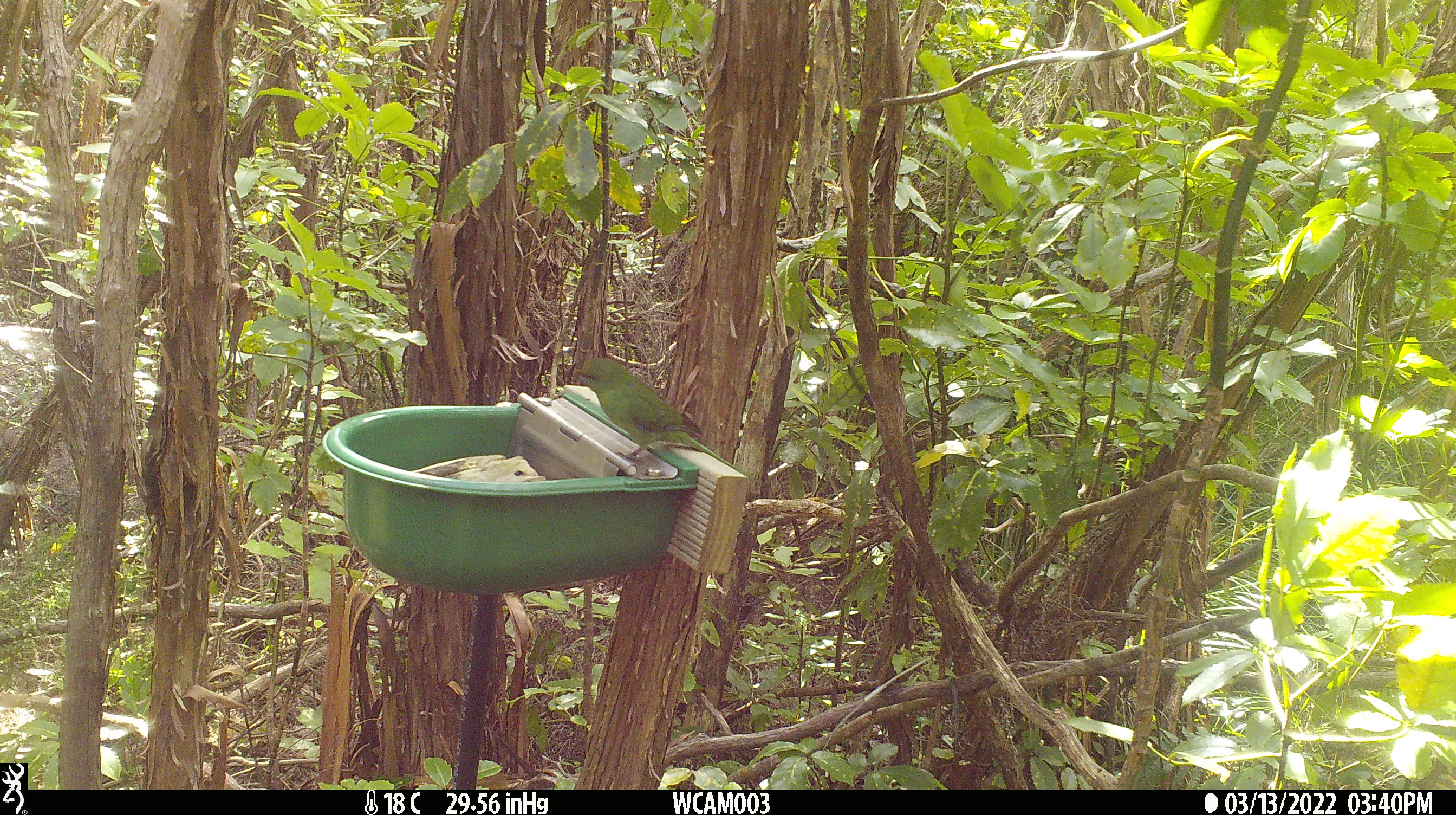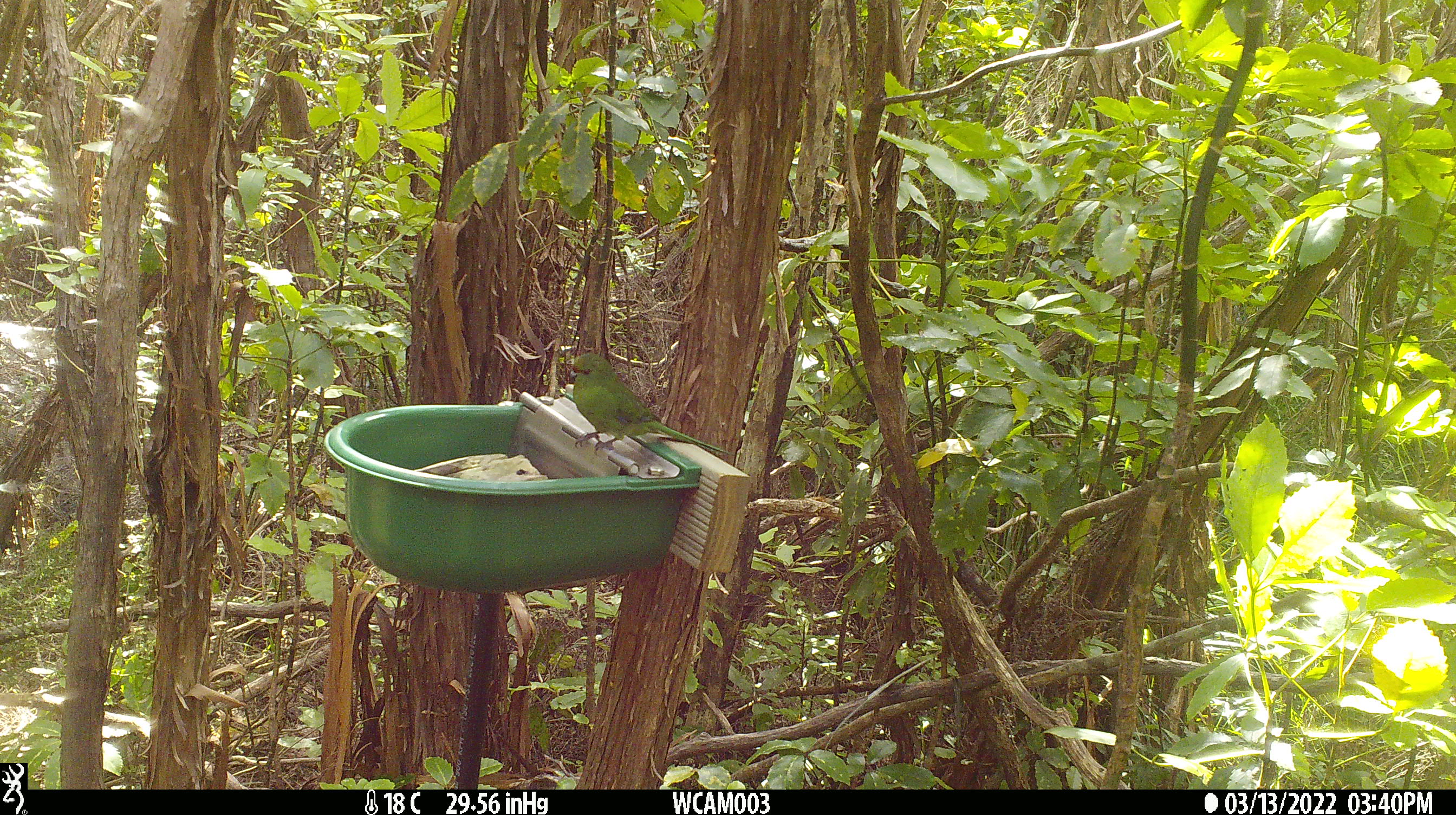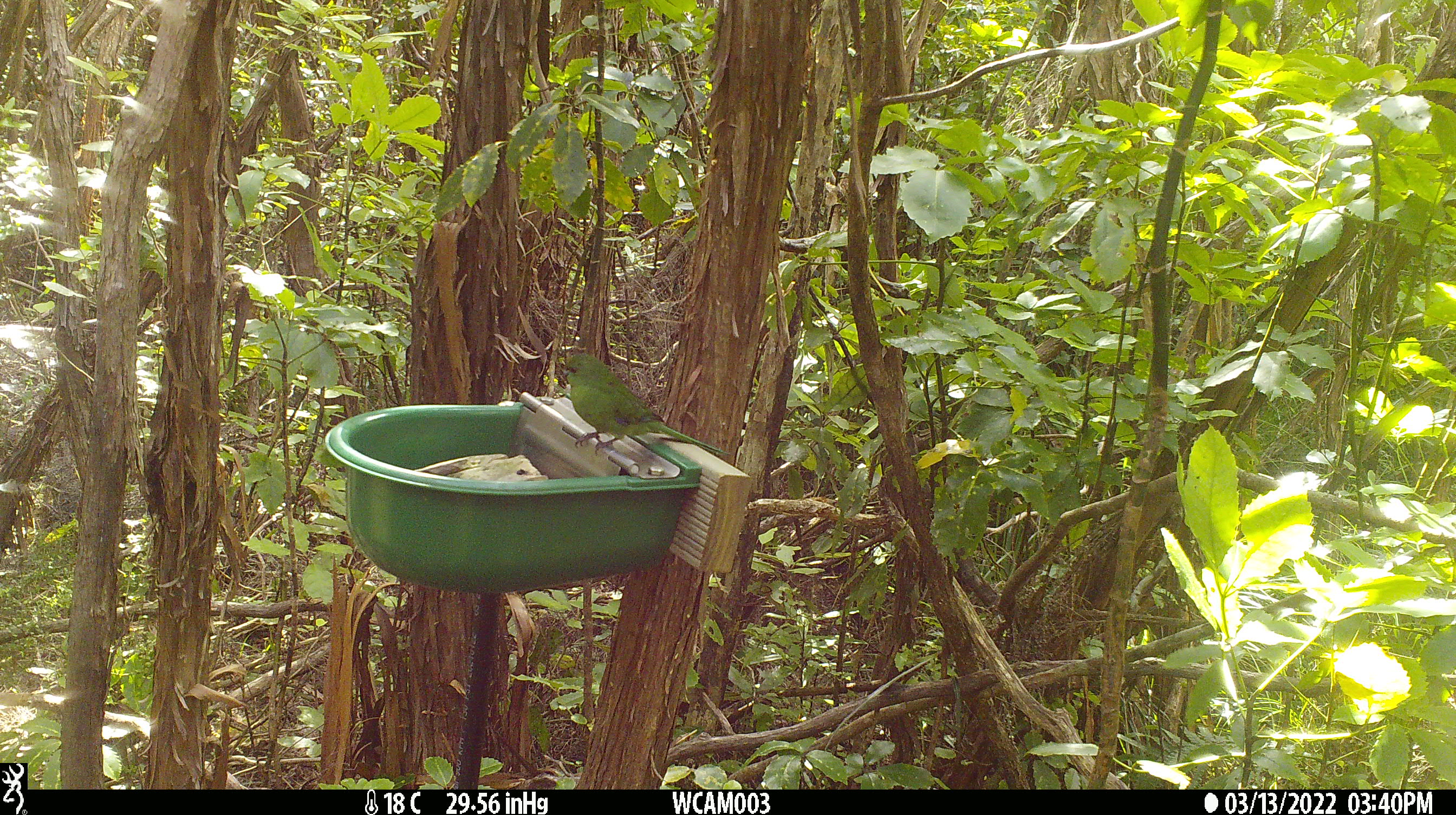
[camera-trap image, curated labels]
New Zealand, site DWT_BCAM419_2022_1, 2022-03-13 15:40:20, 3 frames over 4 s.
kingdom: Animalia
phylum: Chordata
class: Aves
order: Psittaciformes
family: Psittaculidae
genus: Cyanoramphus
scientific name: Cyanoramphus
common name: parakeet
Parakeet (Cyanoramphus).